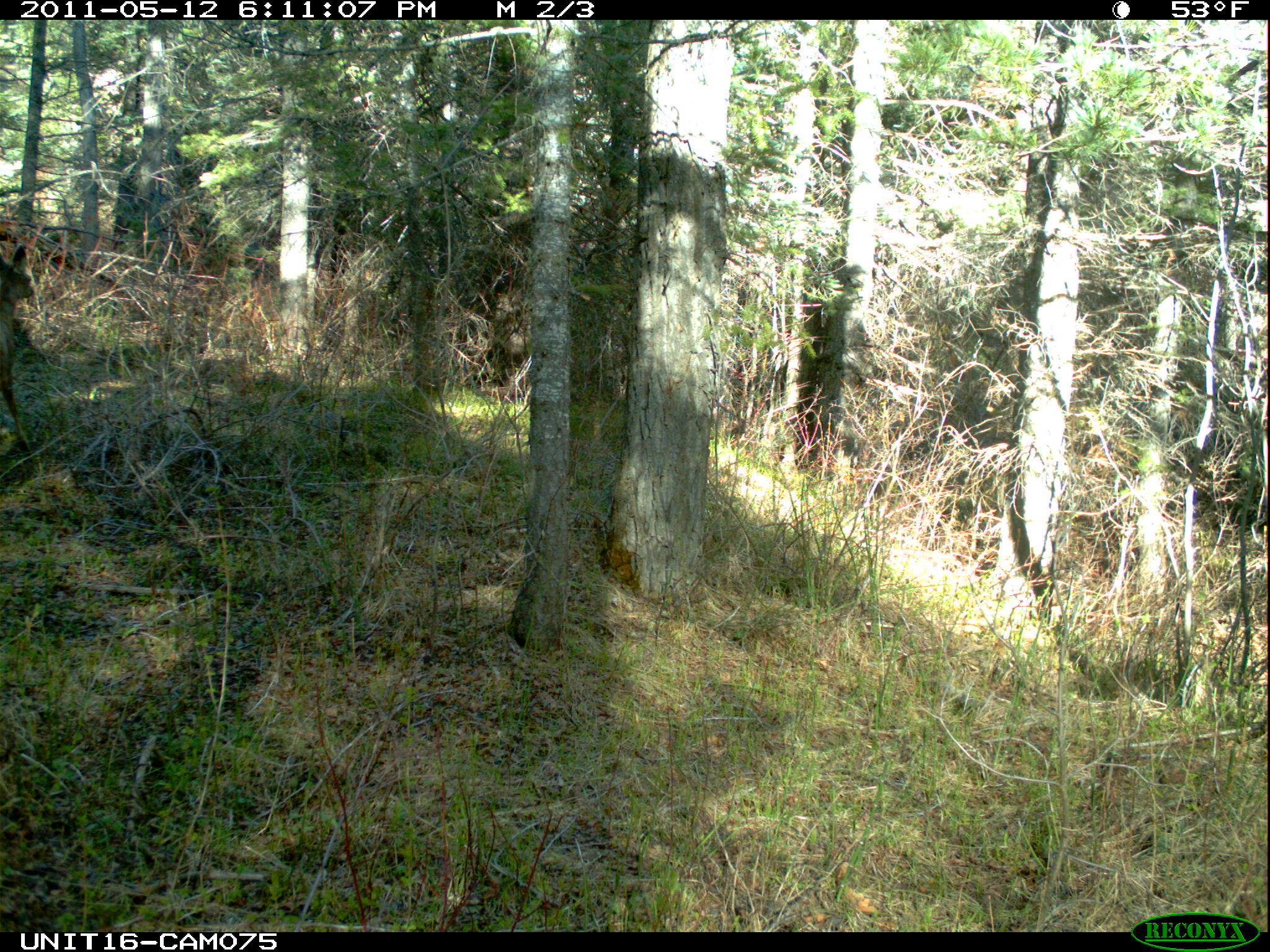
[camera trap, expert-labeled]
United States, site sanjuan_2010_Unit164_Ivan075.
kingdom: Animalia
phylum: Chordata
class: Mammalia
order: Artiodactyla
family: Cervidae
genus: Odocoileus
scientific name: Odocoileus hemionus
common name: mule deer